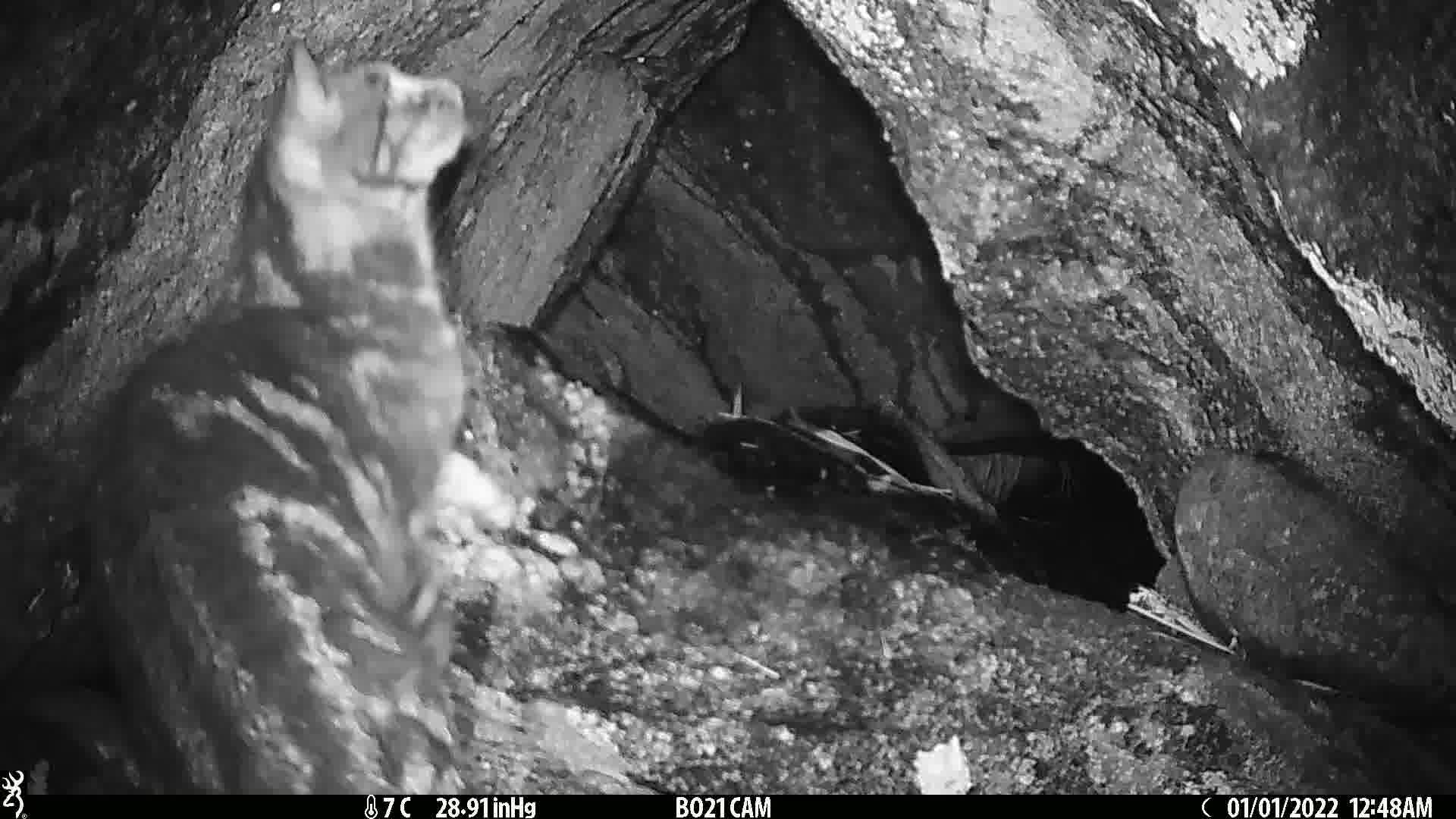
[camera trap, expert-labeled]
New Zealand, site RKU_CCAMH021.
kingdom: Animalia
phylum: Chordata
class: Mammalia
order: Carnivora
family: Felidae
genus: Felis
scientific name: Felis catus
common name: domestic cat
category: cat